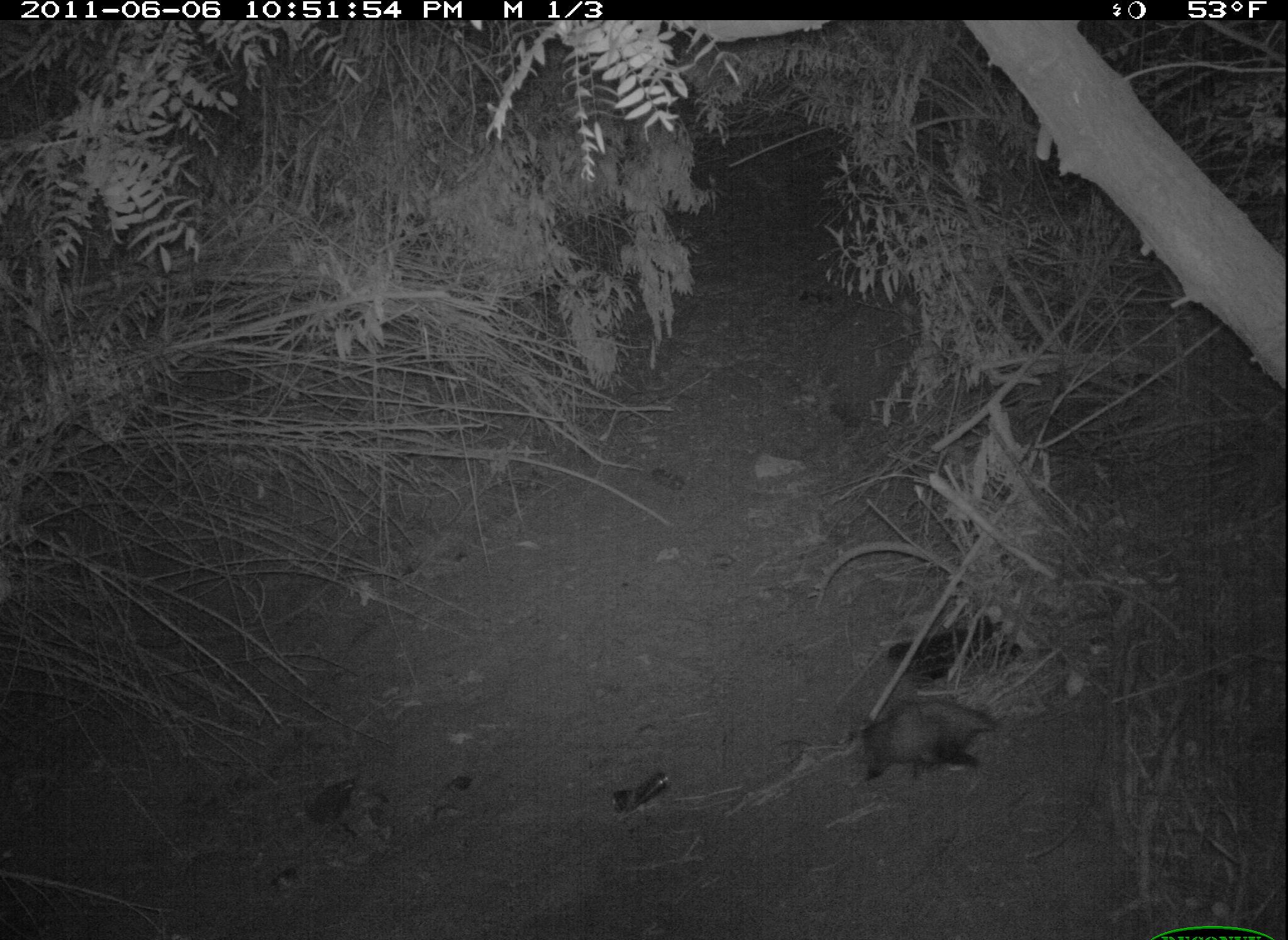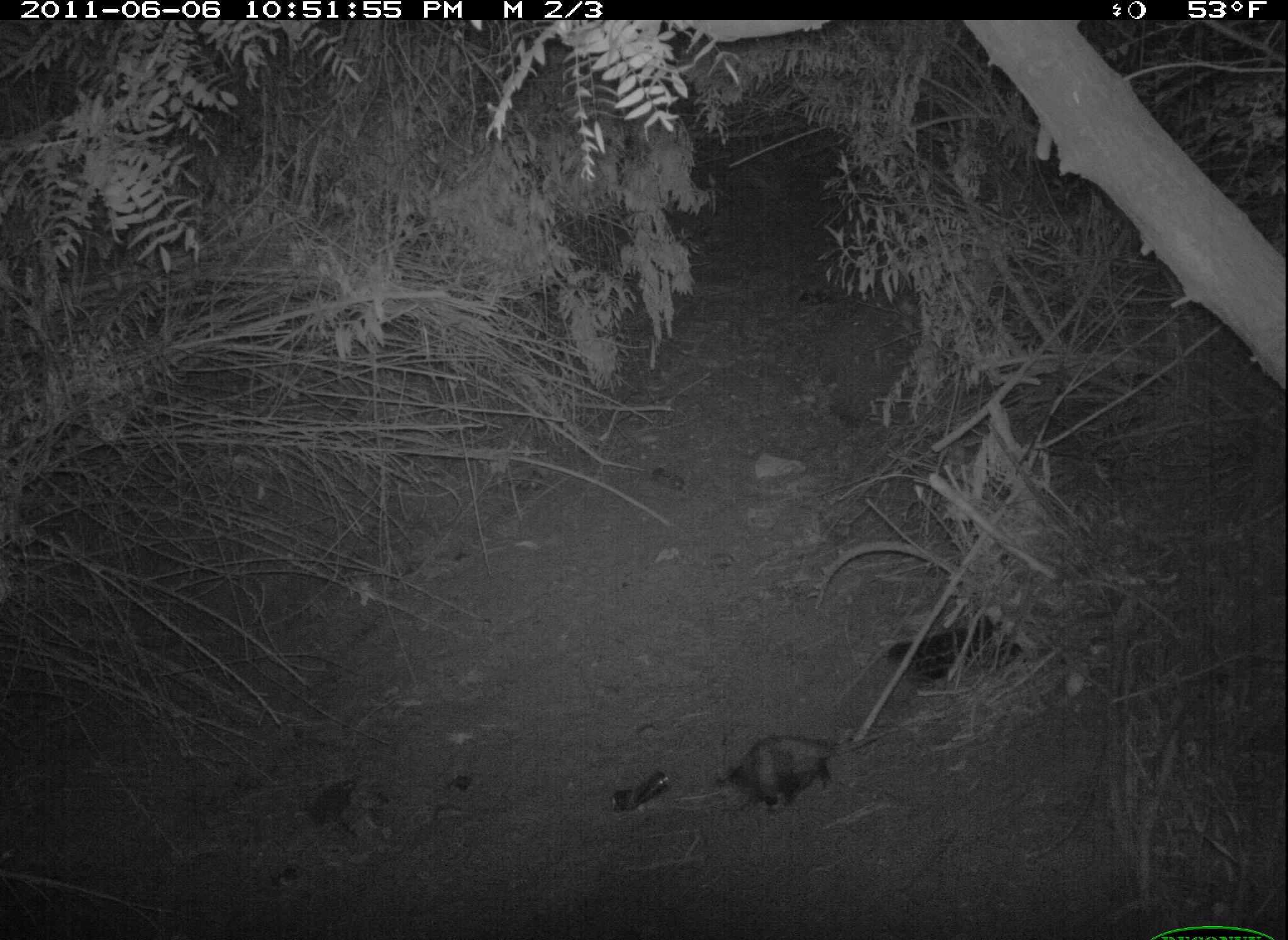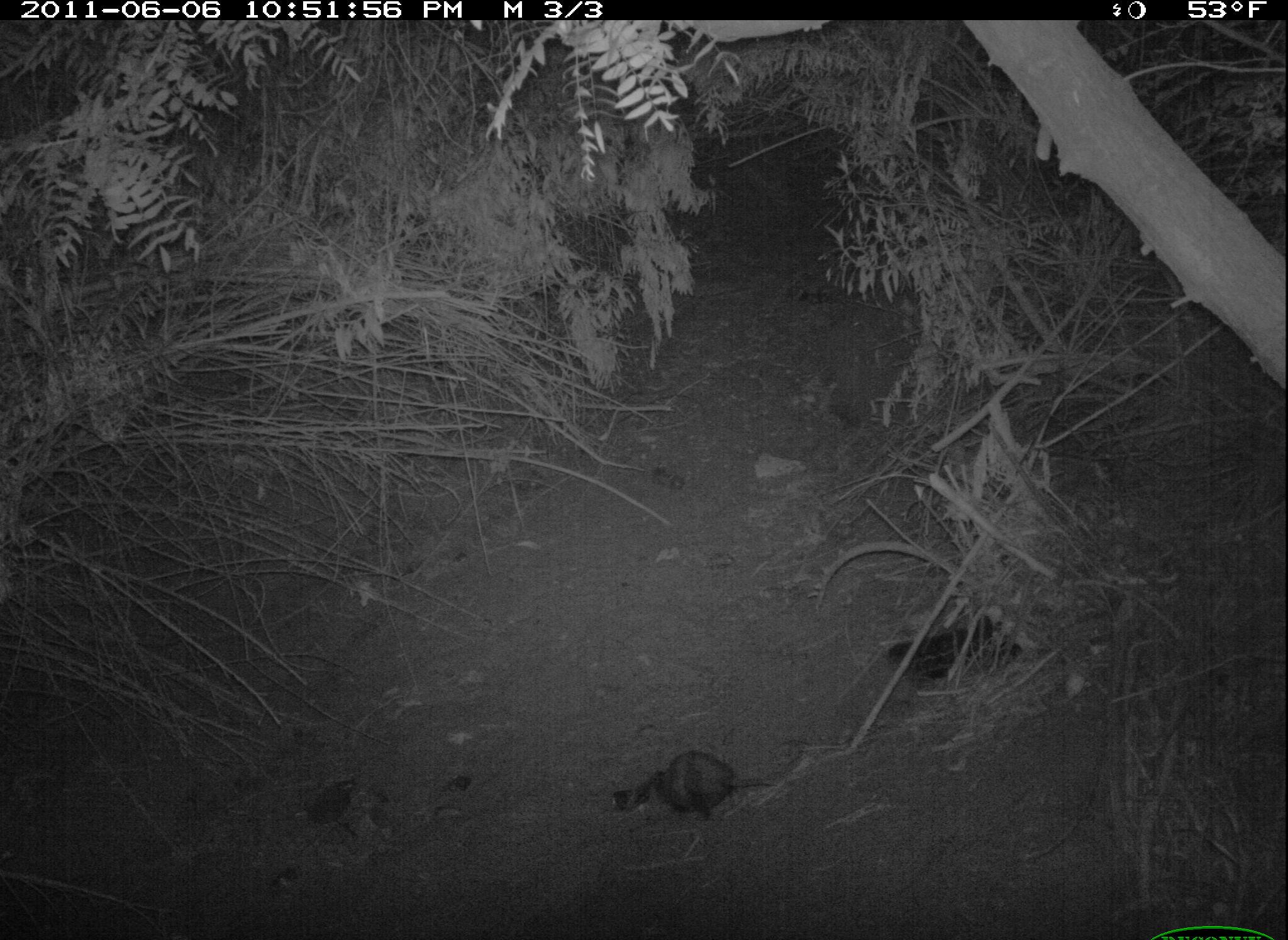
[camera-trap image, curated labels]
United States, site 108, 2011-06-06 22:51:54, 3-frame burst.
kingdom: Animalia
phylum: Chordata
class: Mammalia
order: Didelphimorphia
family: Didelphidae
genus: Didelphis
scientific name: Didelphis virginiana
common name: virginia opossum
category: opossum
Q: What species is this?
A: Opossum (virginia opossum) (Didelphis virginiana).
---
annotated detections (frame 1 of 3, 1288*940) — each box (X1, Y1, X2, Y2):
opossum: (845, 689, 1011, 792)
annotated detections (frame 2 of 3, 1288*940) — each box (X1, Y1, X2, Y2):
opossum: (712, 726, 869, 849)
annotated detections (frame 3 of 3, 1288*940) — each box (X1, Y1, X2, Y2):
opossum: (620, 738, 773, 857)